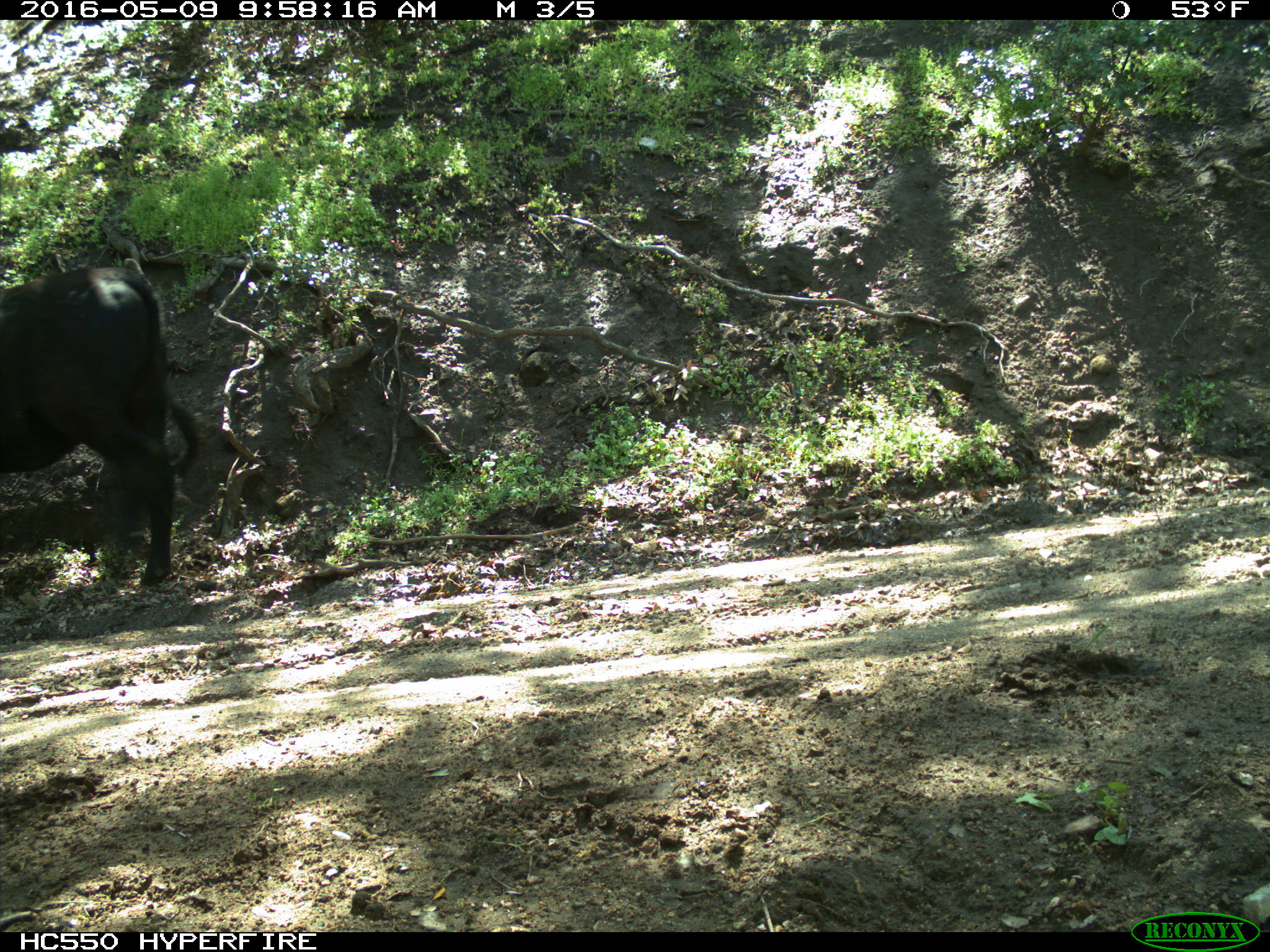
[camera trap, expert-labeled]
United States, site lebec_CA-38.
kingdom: Animalia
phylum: Chordata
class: Mammalia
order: Artiodactyla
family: Bovidae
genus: Bos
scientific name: Bos taurus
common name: domestic cow